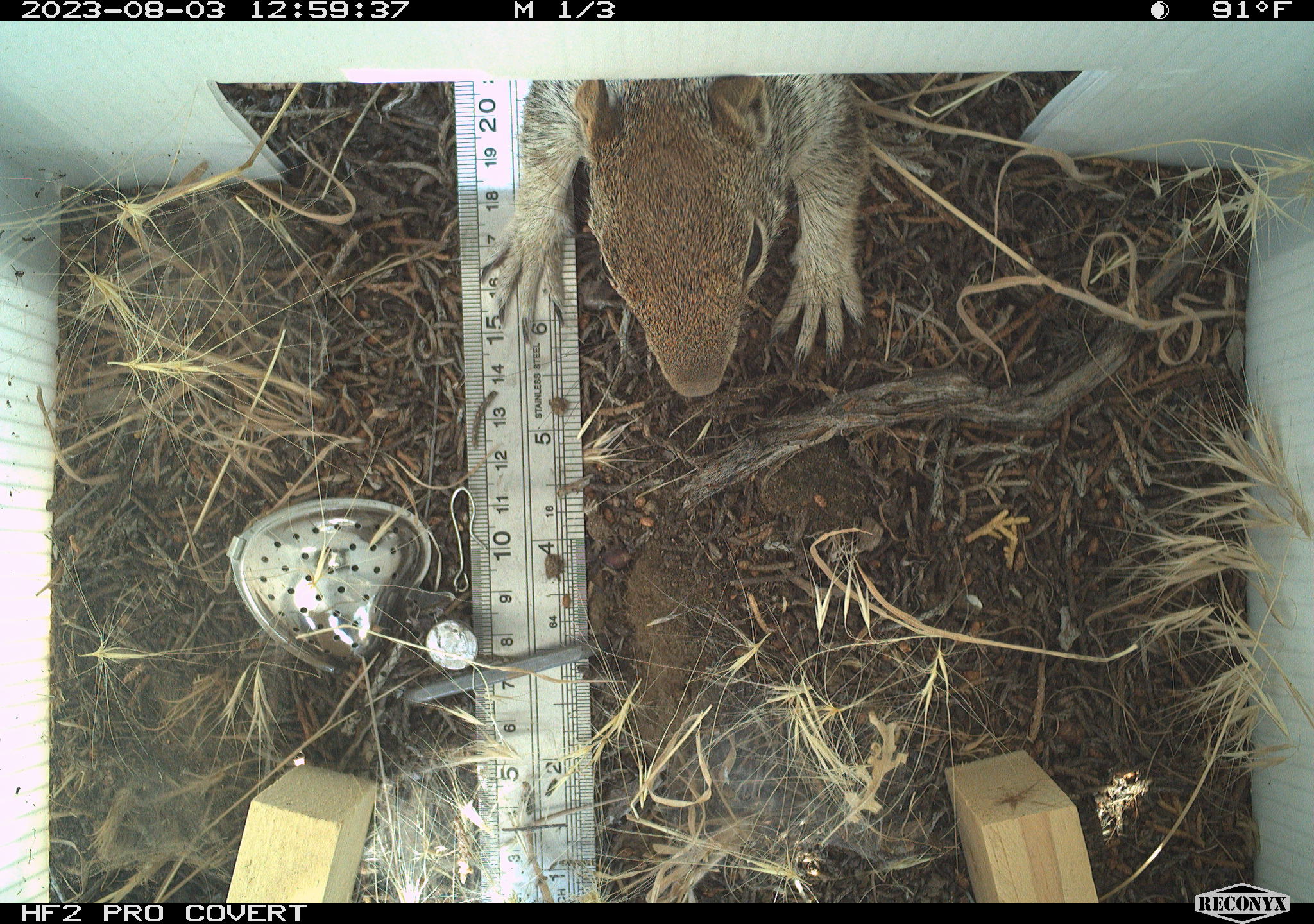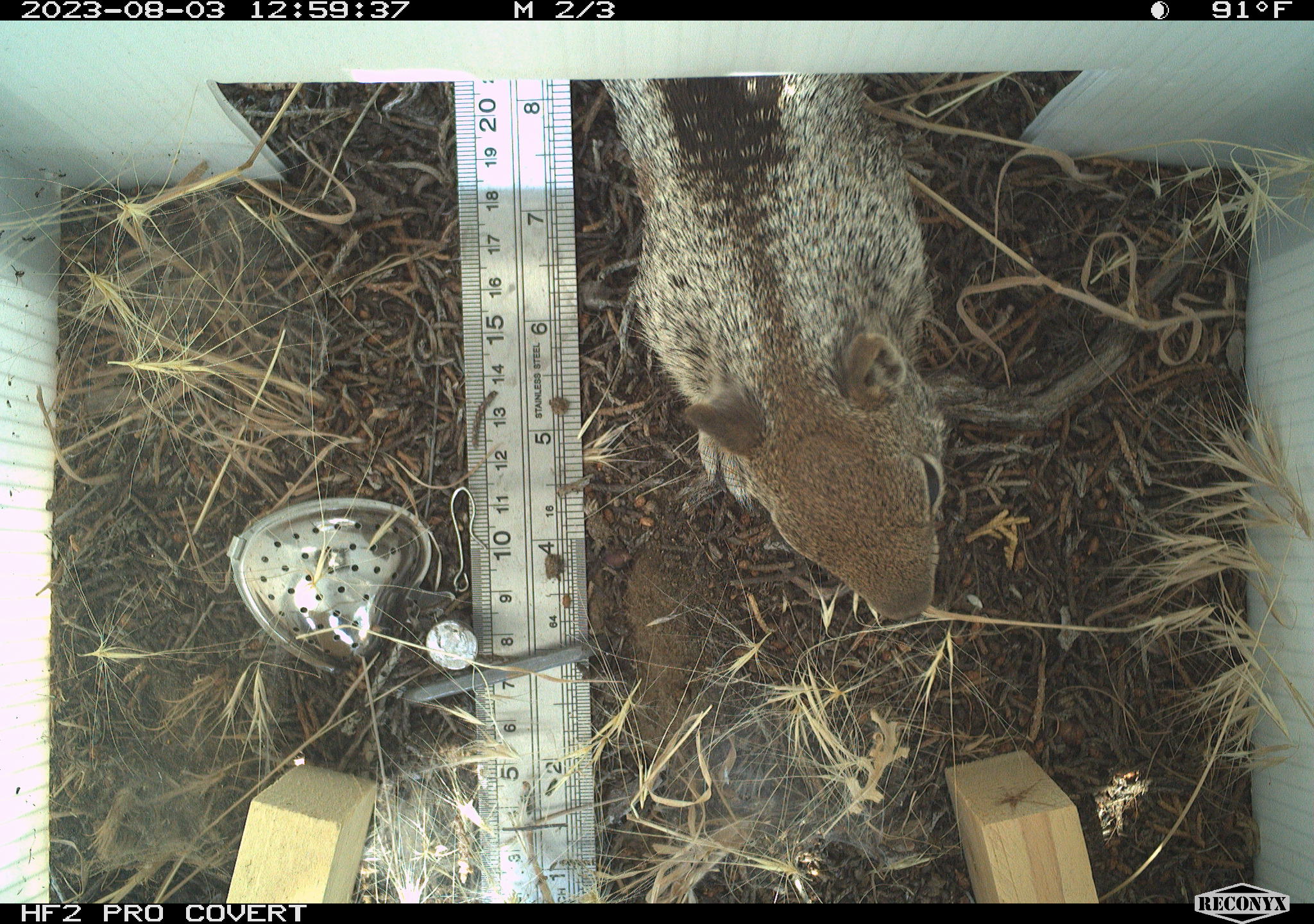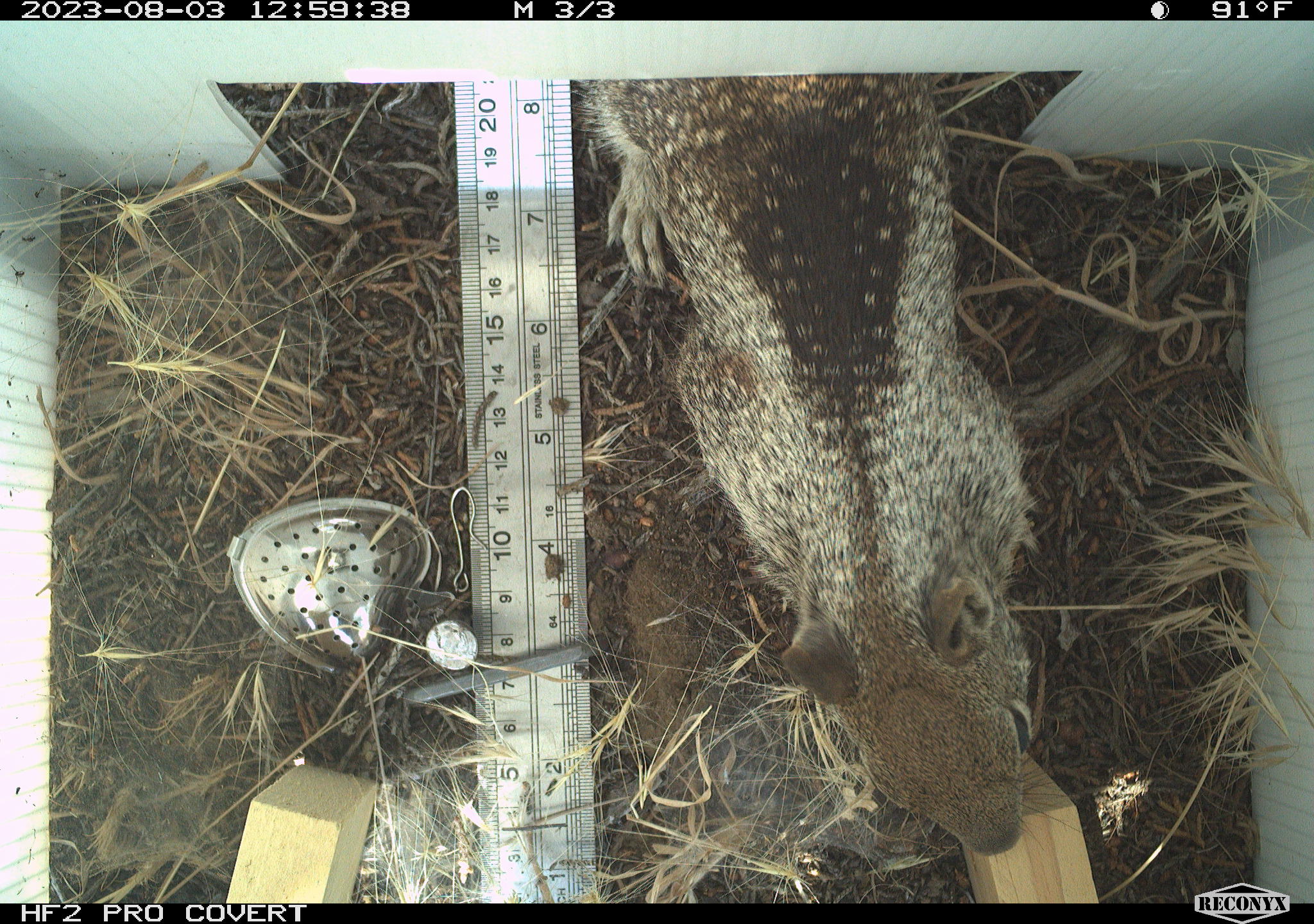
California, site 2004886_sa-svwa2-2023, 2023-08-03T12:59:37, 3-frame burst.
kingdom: Animalia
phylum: Chordata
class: Mammalia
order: Rodentia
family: Sciuridae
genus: Otospermophilus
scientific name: Otospermophilus beecheyi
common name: california ground squirrel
California ground squirrel (Otospermophilus beecheyi).